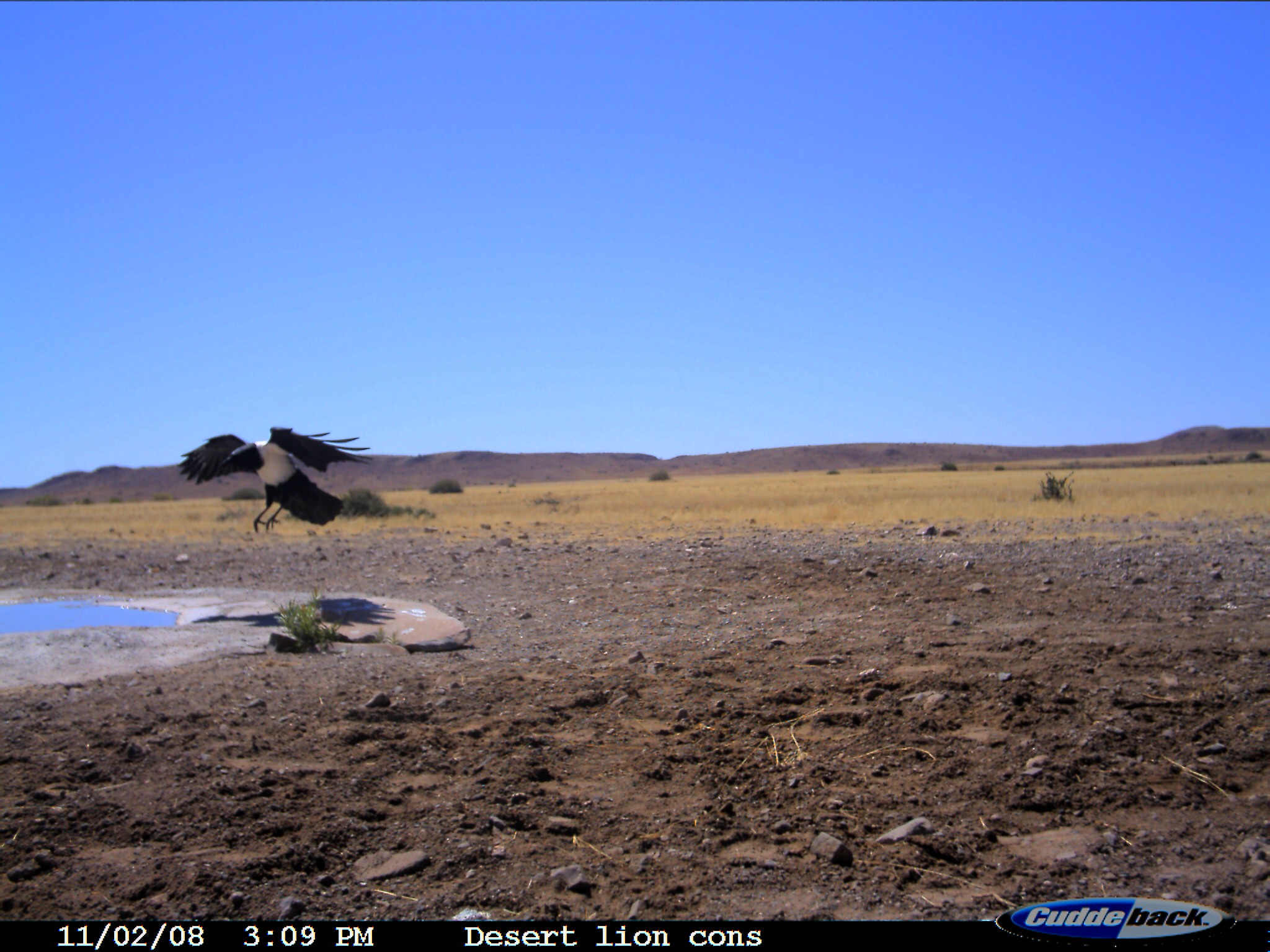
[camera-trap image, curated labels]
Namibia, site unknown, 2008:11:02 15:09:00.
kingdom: Animalia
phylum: Chordata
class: Aves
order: Passeriformes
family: Corvidae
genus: Corvus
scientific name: Corvus albus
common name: pied crow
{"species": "Corvus albus (pied crow)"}